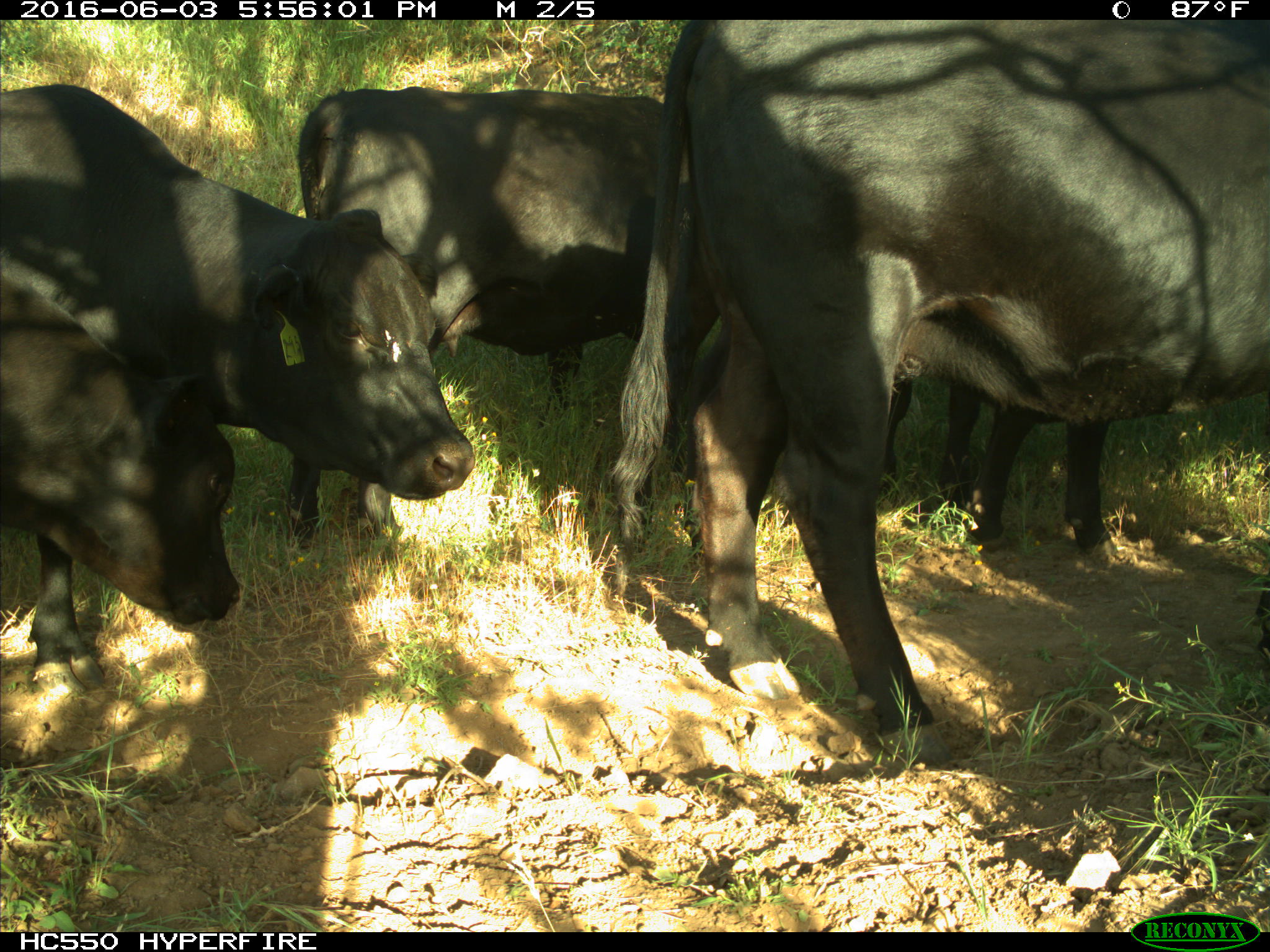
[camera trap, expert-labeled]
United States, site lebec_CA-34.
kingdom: Animalia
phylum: Chordata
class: Mammalia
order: Artiodactyla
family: Bovidae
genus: Bos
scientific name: Bos taurus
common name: domestic cow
Bos taurus (domestic cow).